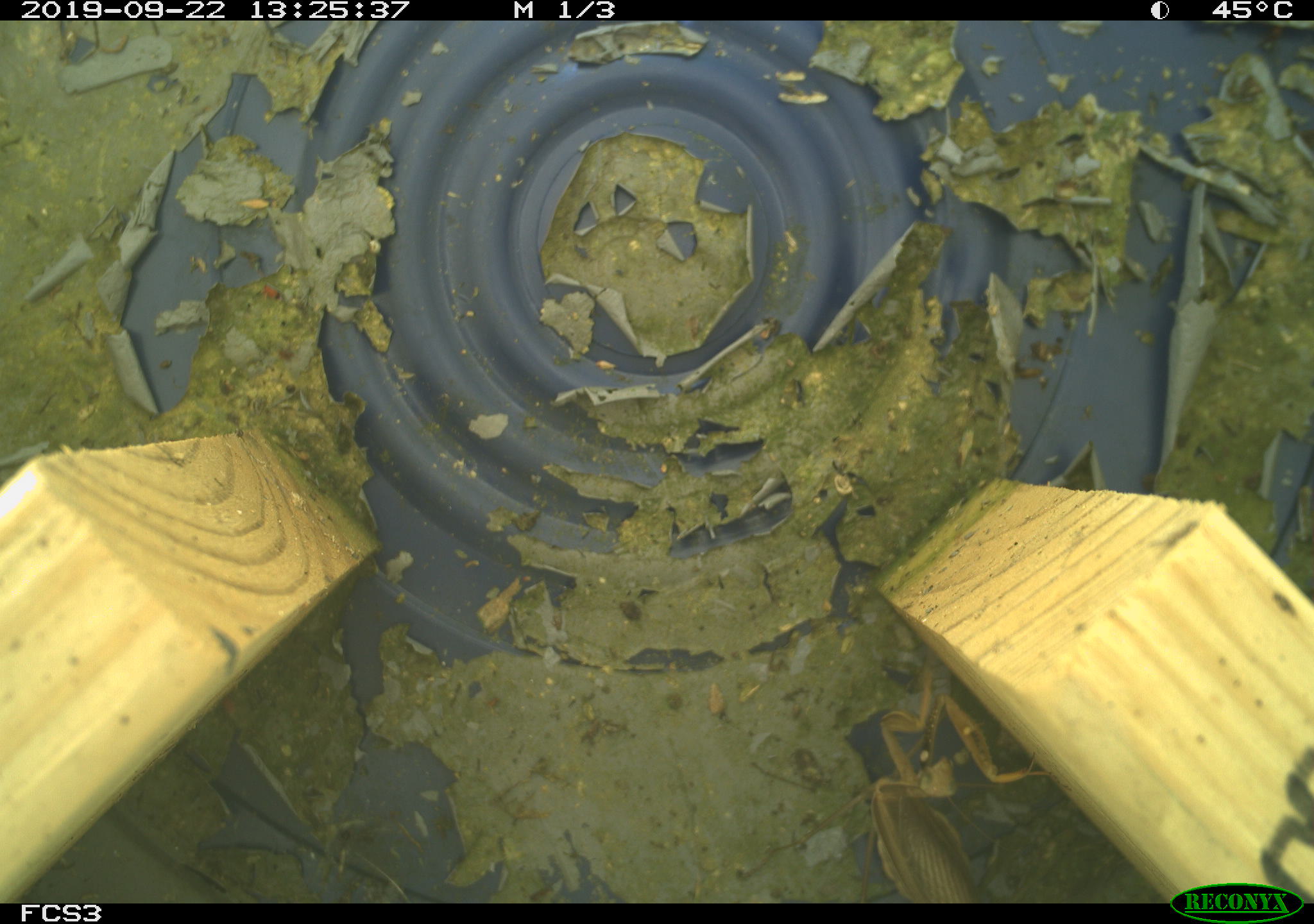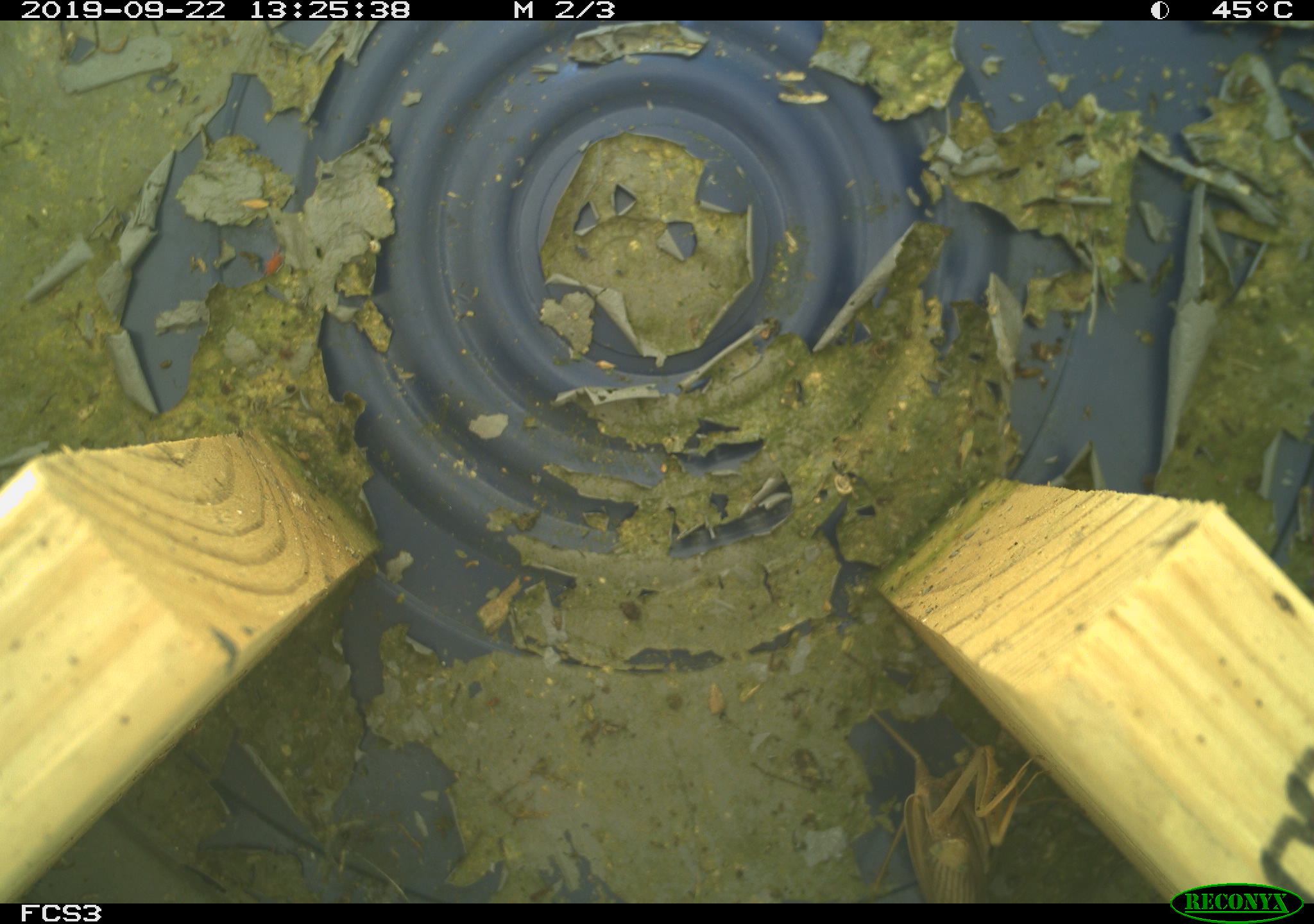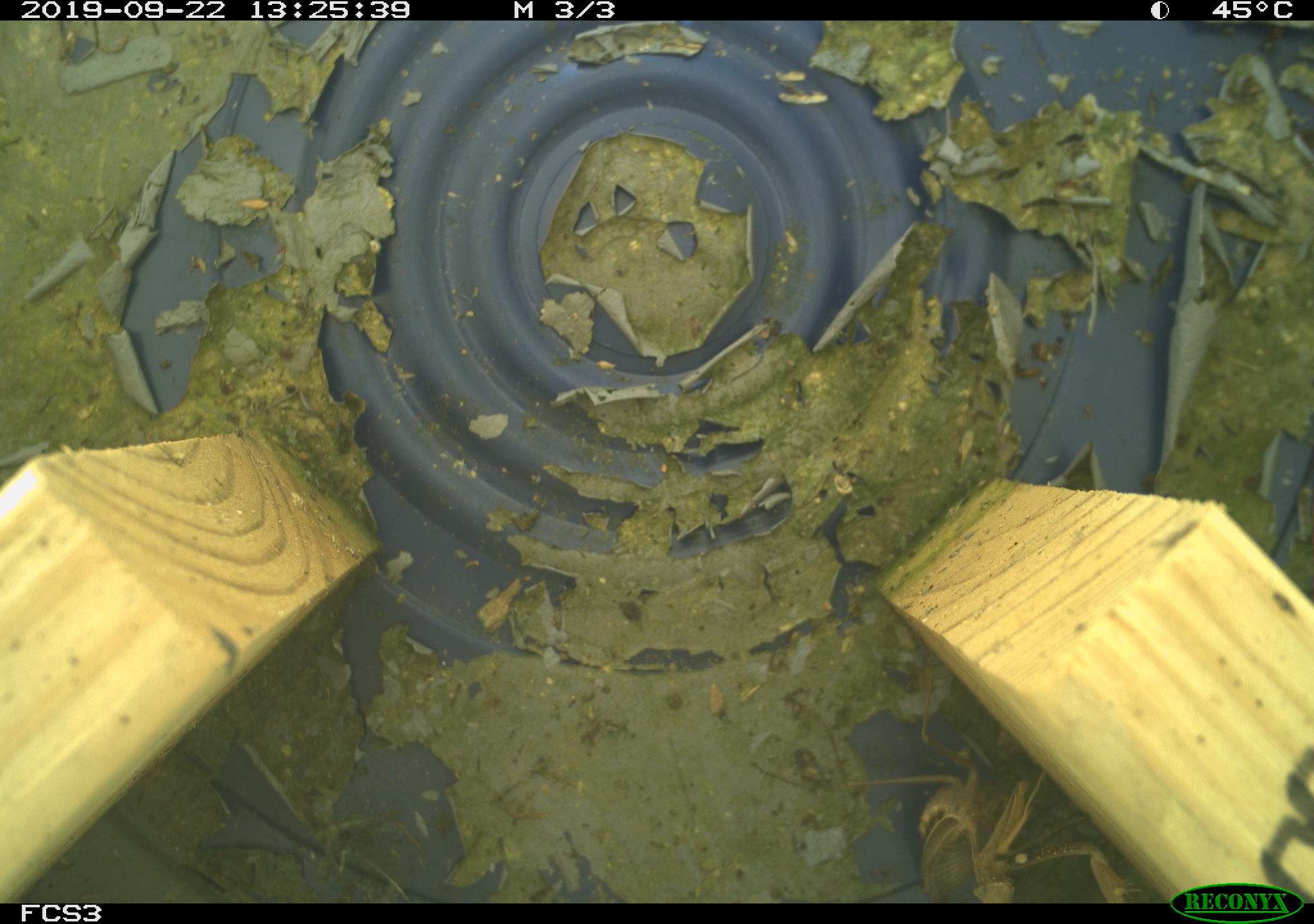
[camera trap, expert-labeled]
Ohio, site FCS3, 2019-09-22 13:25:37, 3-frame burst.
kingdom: Animalia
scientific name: Animalia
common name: animal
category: invertebrate